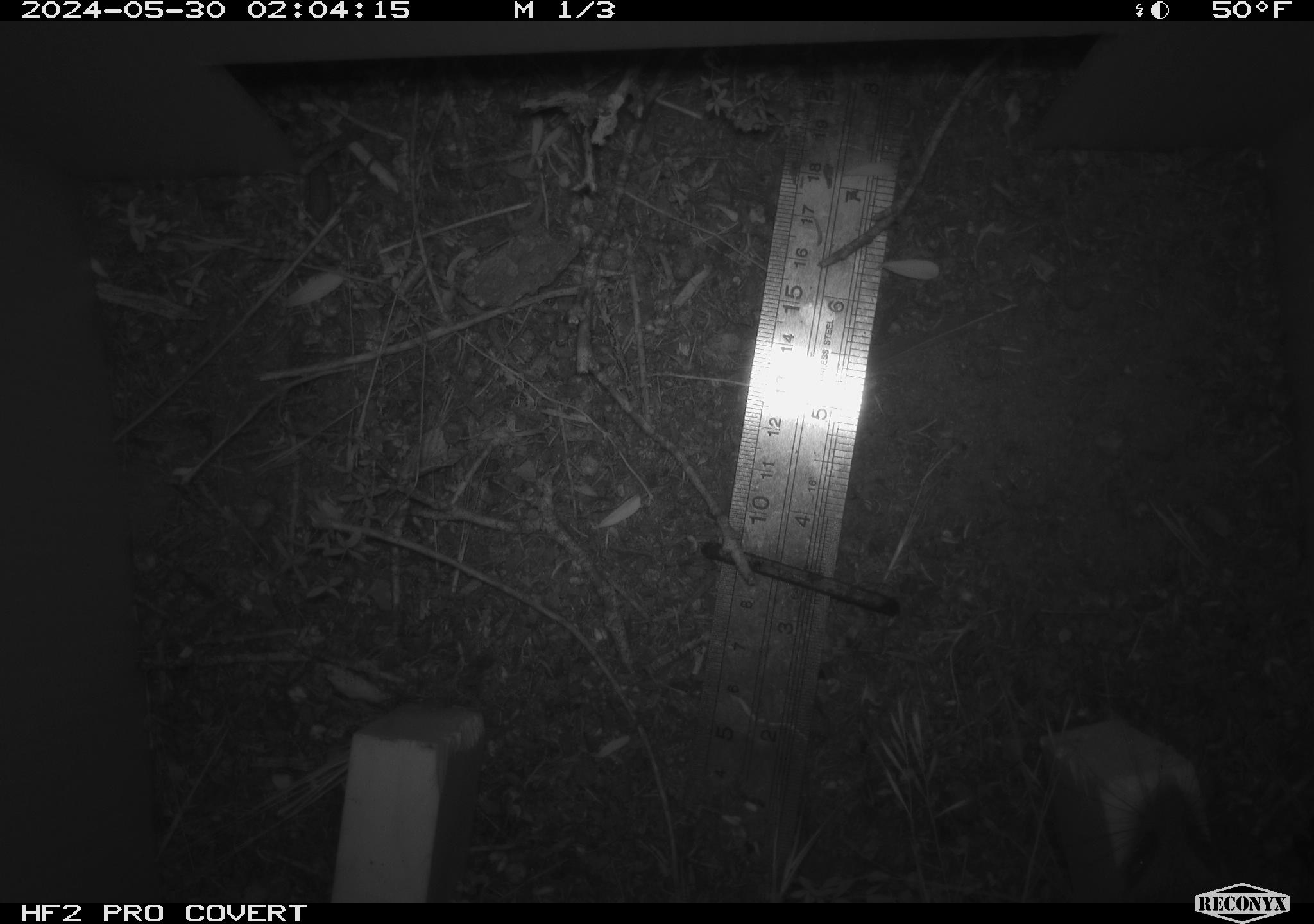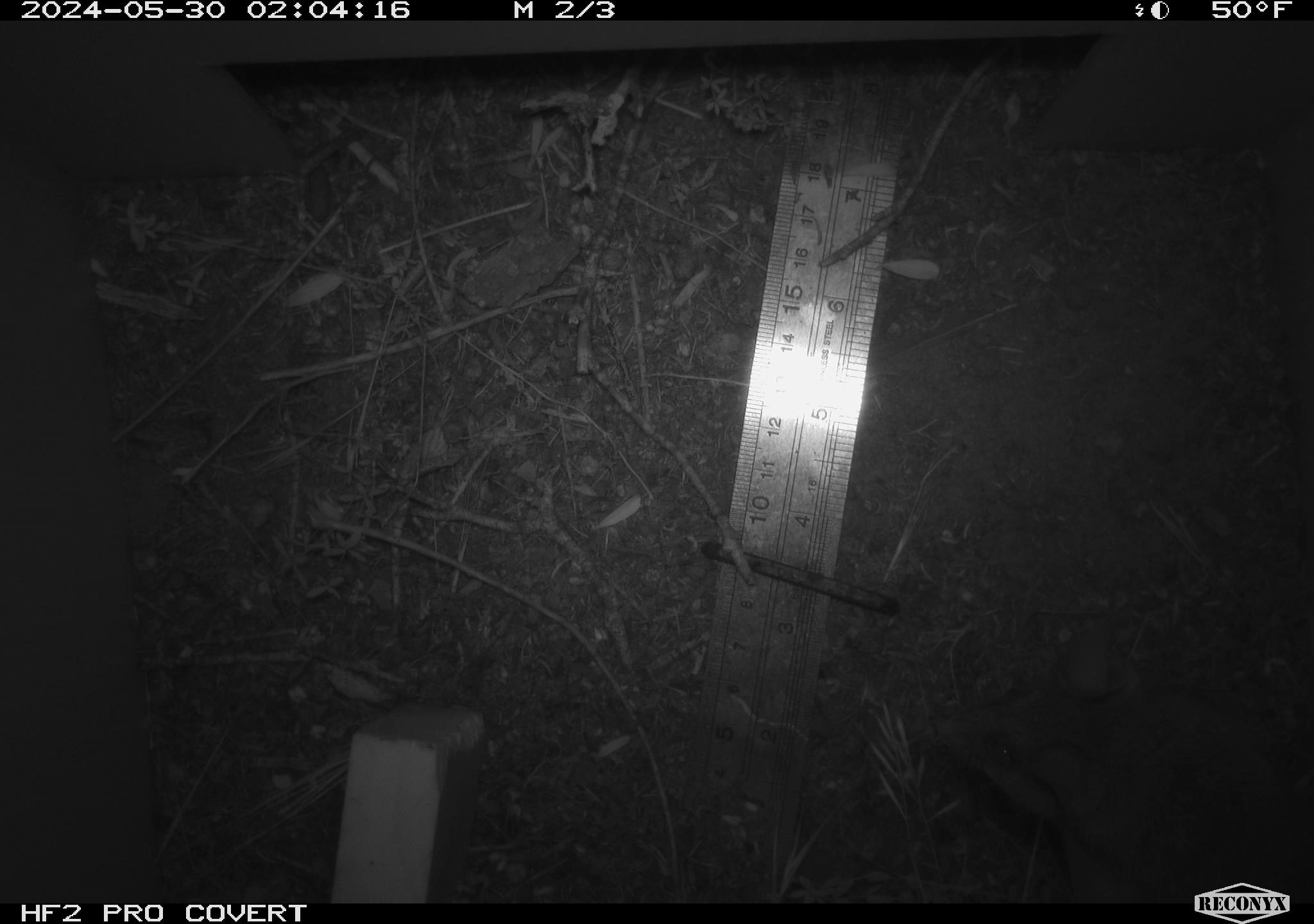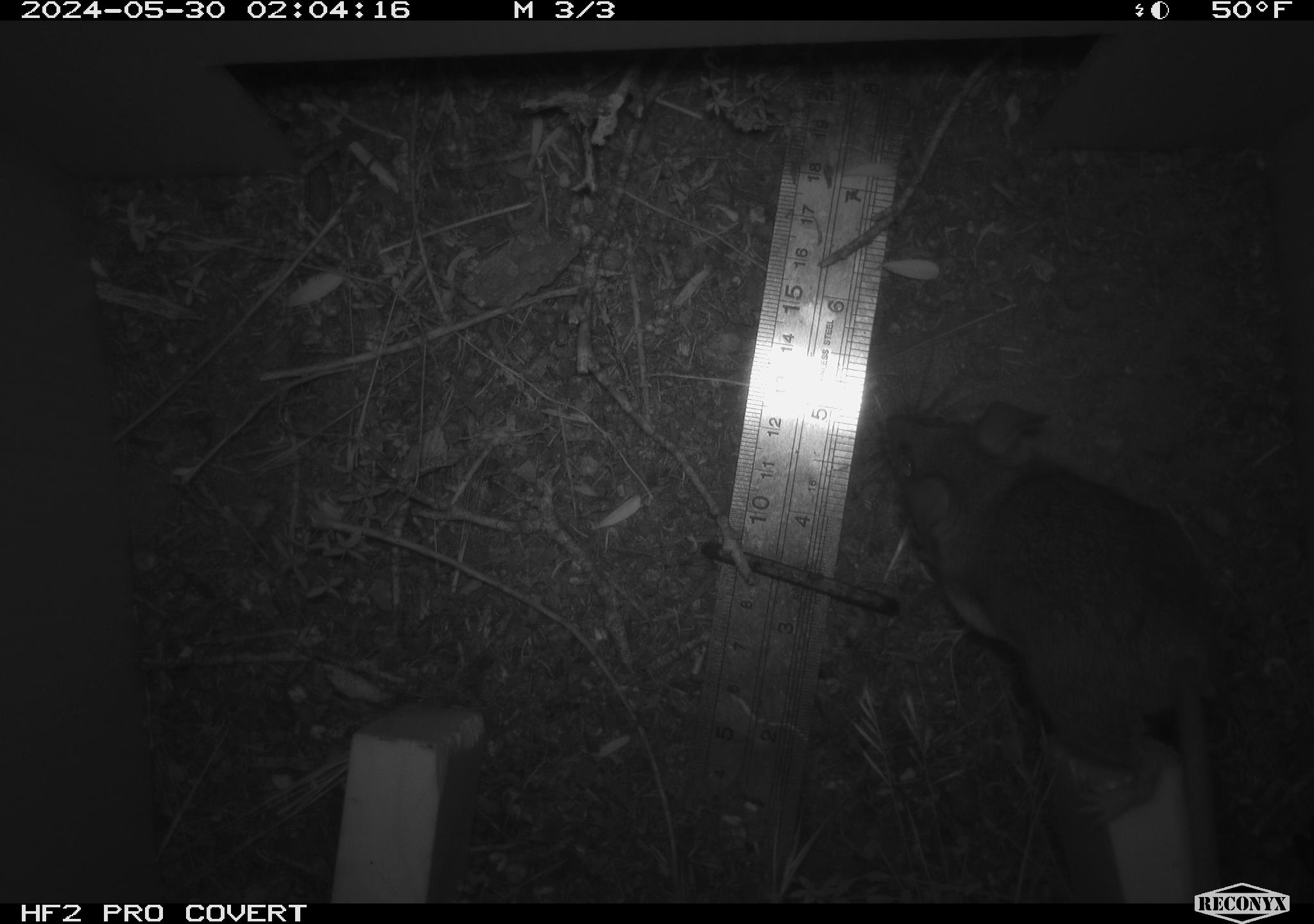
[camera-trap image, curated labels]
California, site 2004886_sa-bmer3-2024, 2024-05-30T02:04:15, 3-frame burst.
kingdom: Animalia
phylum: Chordata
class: Mammalia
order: Rodentia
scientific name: Rodentia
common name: mouse species